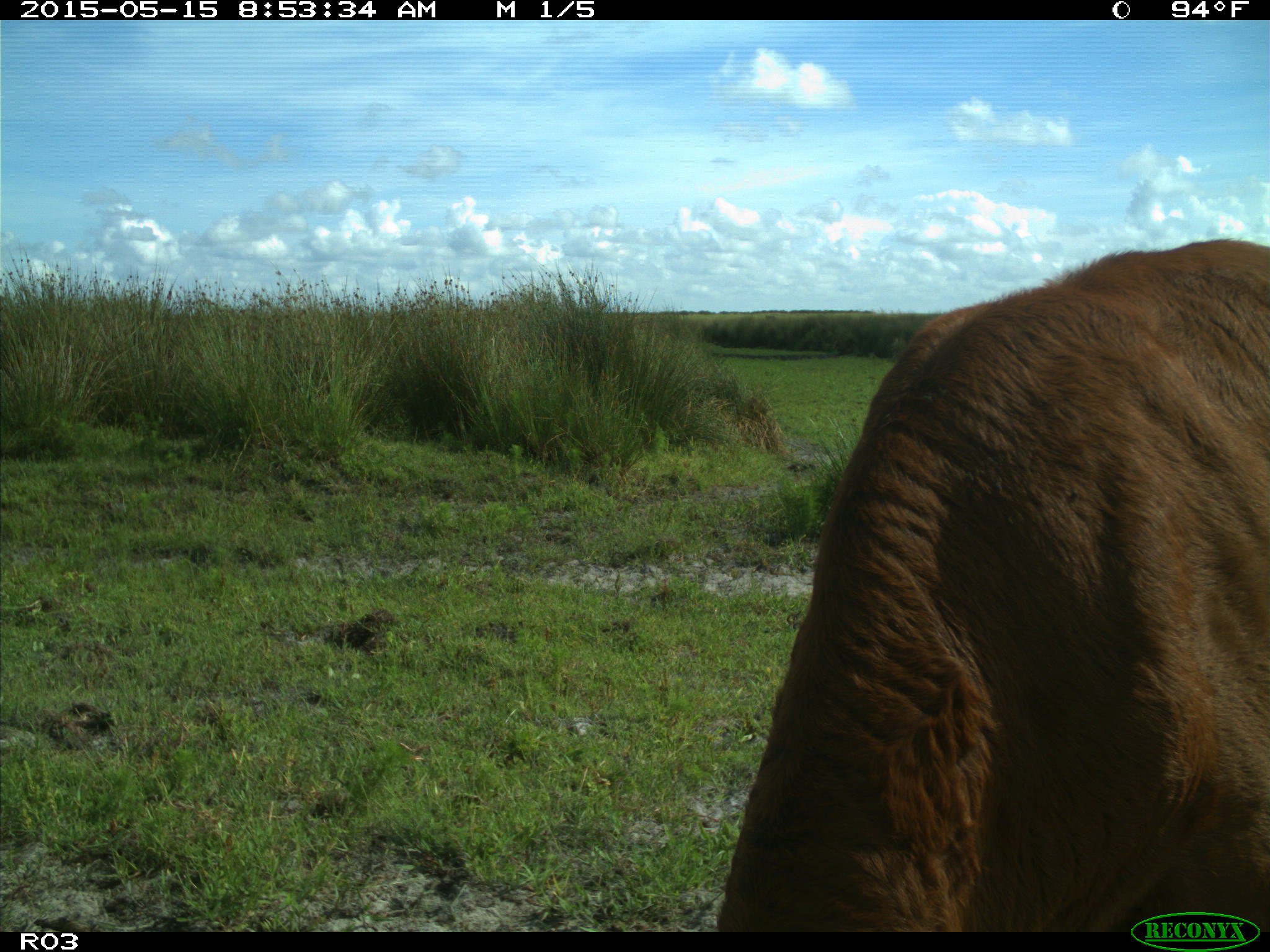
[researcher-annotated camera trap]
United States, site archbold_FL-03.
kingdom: Animalia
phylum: Chordata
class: Mammalia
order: Artiodactyla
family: Bovidae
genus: Bos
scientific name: Bos taurus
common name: domestic cow